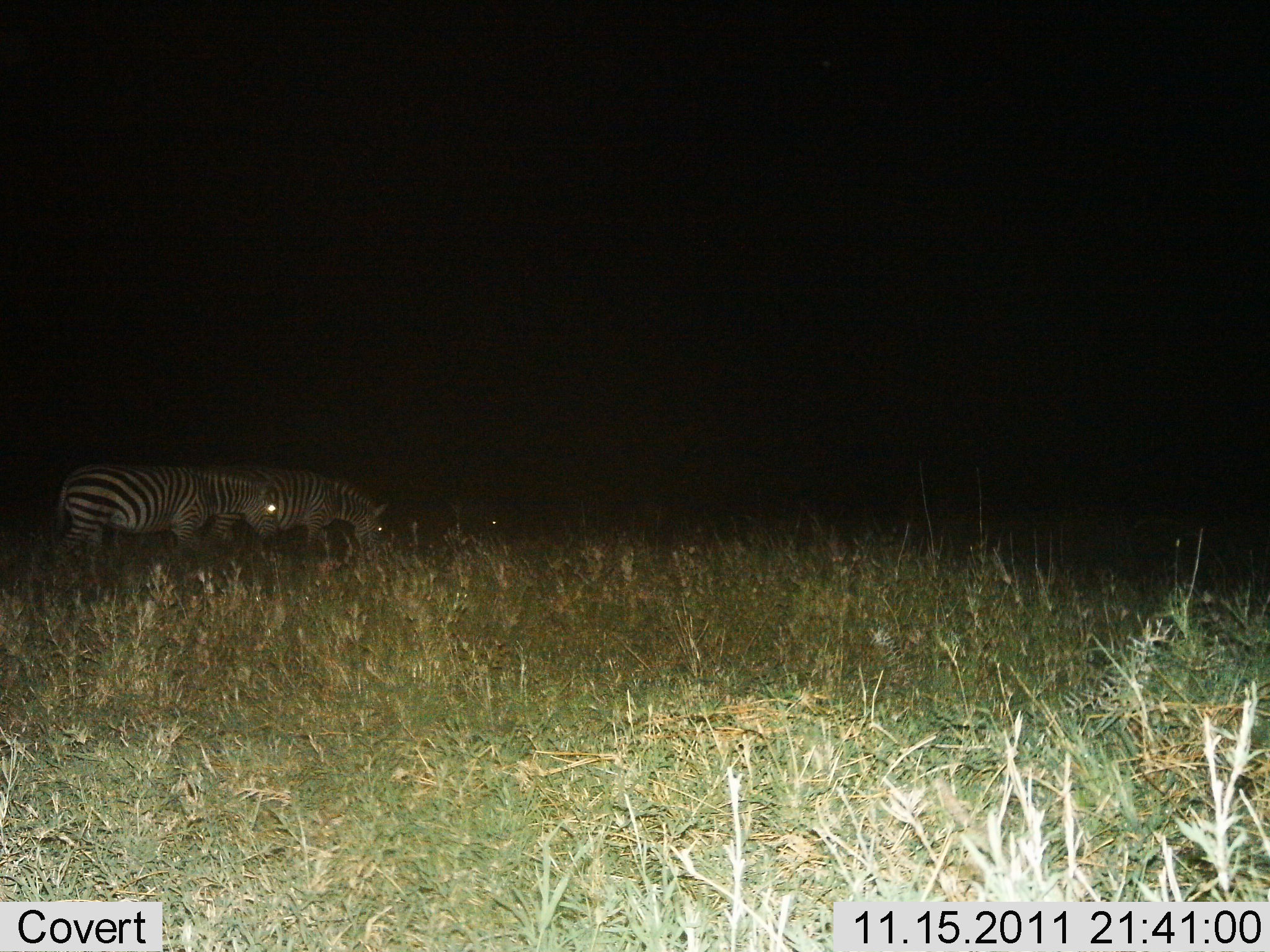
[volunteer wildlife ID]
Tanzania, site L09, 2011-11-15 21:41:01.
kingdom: Animalia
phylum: Chordata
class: Mammalia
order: Perissodactyla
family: Equidae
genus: Equus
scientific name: Equus quagga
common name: plains zebra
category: zebra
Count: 2.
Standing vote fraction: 8%.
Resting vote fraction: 0%.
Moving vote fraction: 50%.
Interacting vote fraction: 0%.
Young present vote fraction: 0%.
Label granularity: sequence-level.